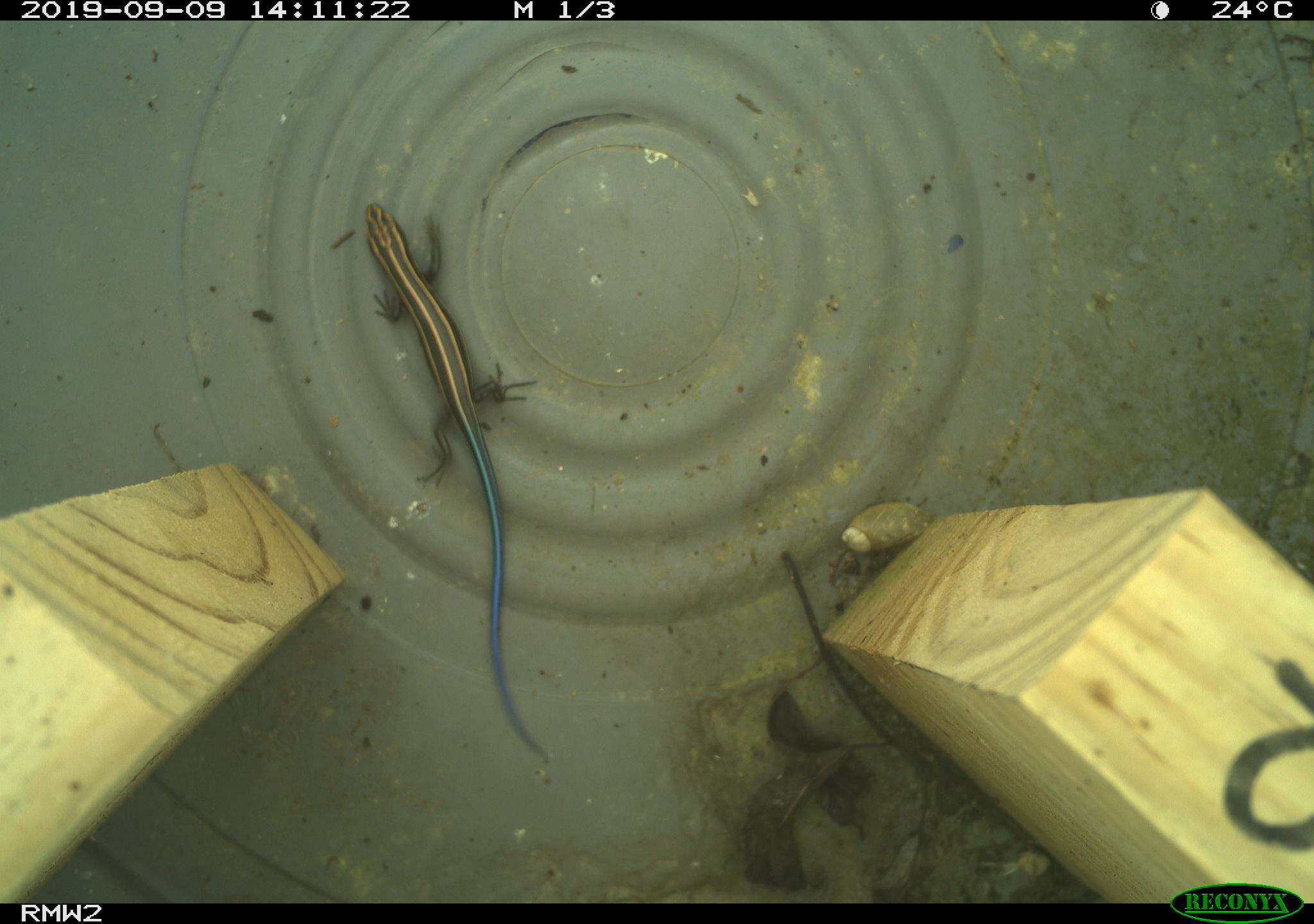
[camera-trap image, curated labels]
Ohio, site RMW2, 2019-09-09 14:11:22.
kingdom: Animalia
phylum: Chordata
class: Reptilia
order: Squamata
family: Scincidae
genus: Plestiodon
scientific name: Plestiodon fasciatus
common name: common five-lined skink